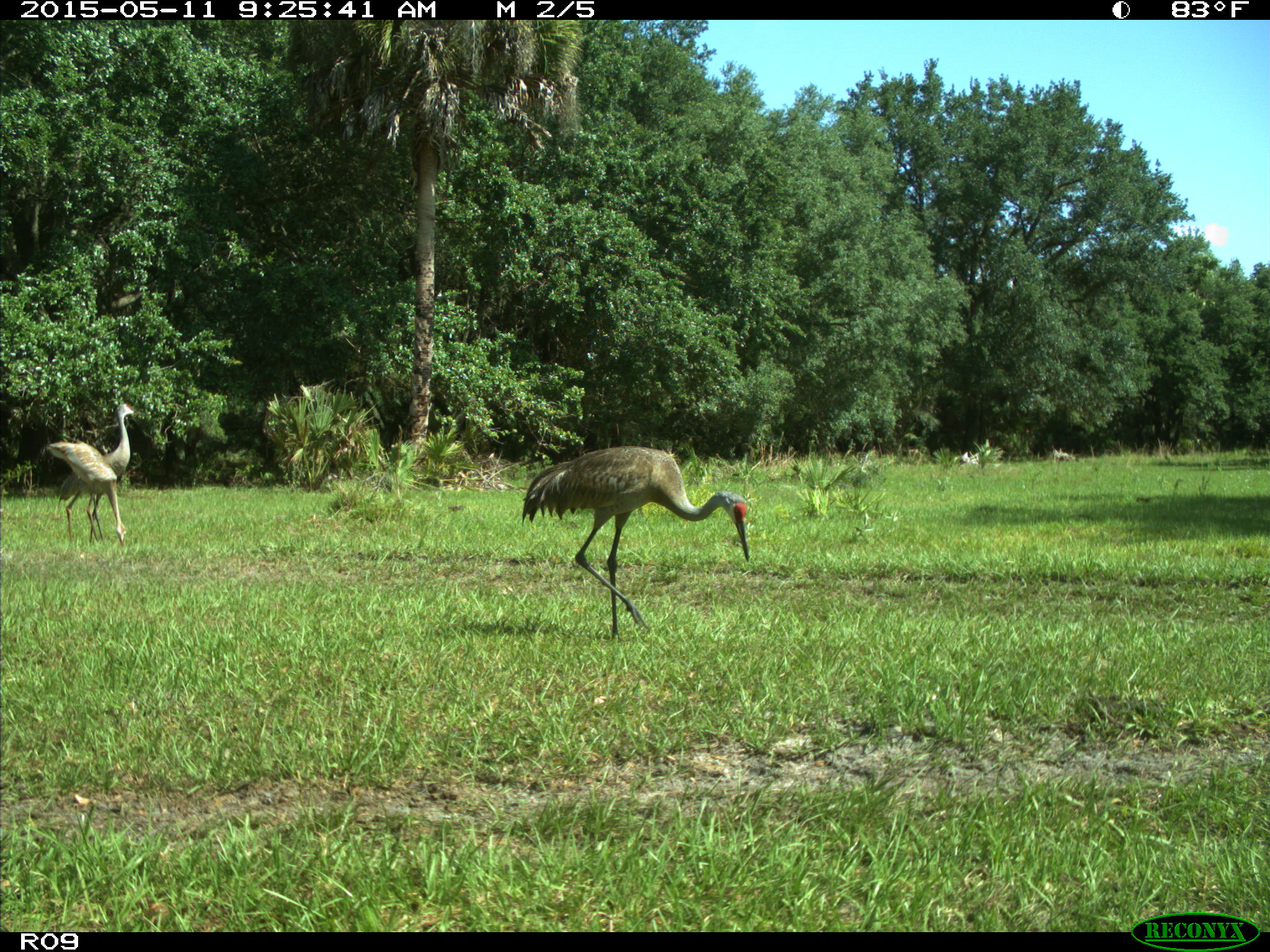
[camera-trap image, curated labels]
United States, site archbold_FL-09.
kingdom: Animalia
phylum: Chordata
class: Aves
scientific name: Aves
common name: birds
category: unidentified bird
Unidentified bird (birds) (Aves).